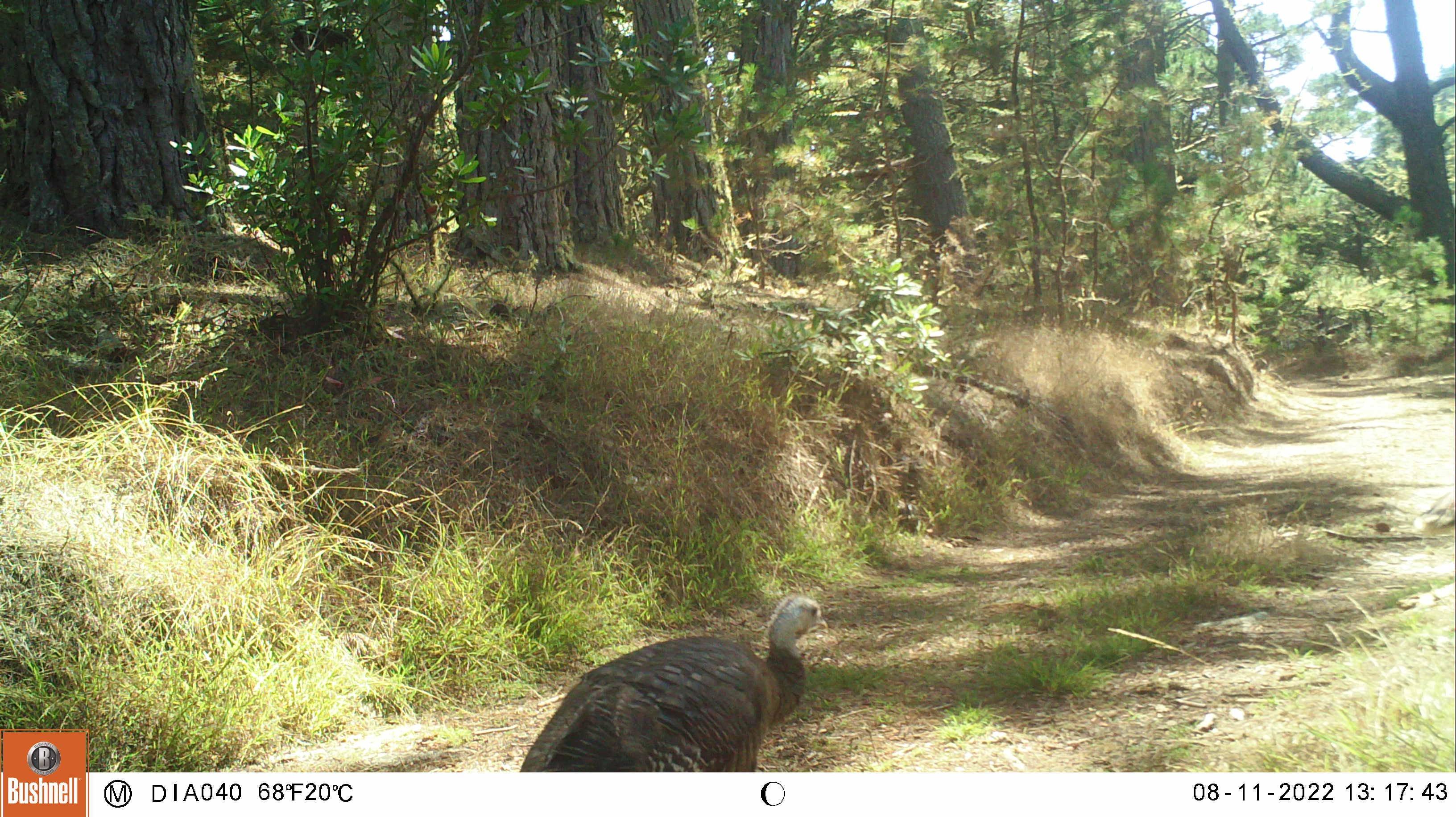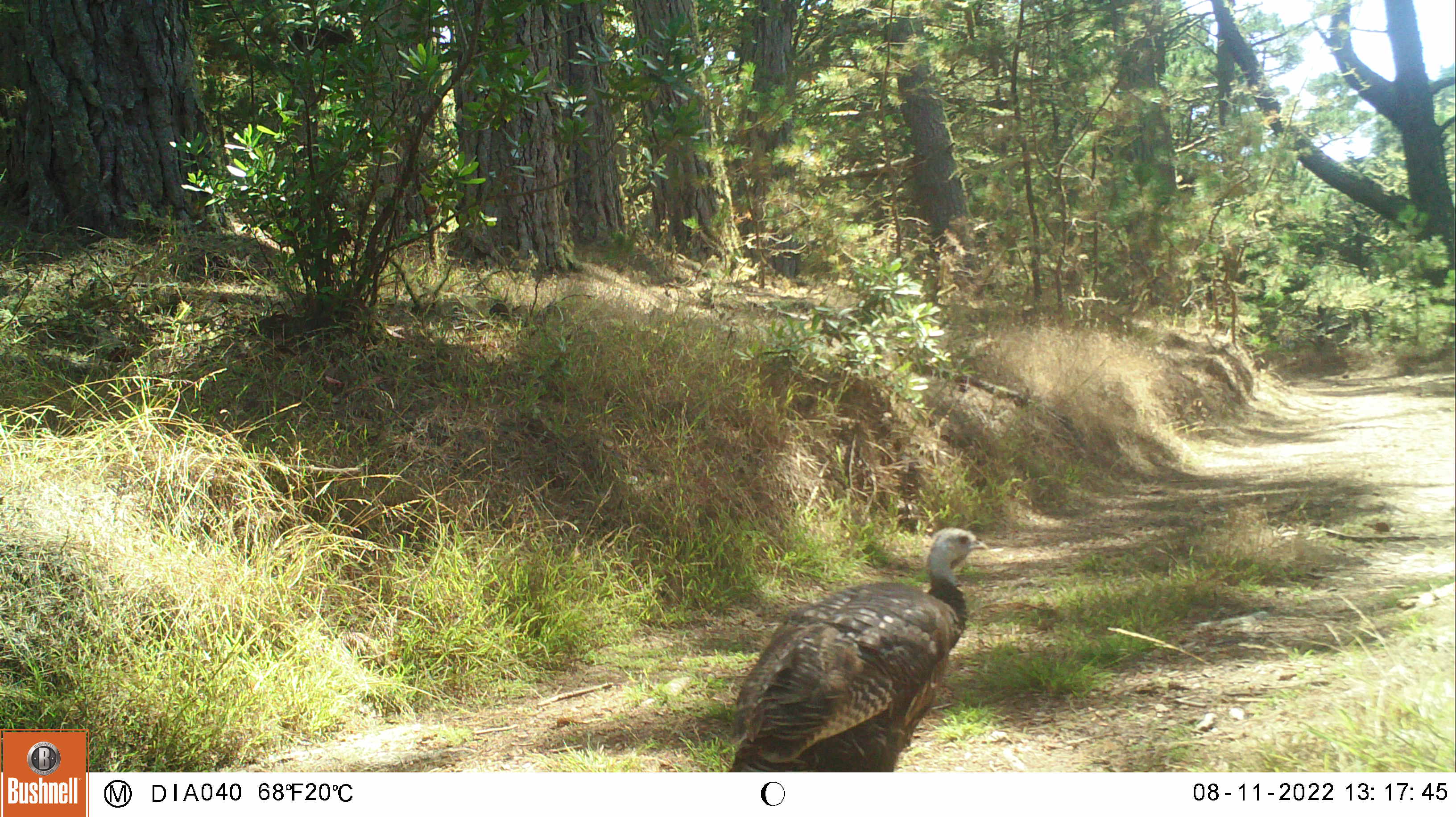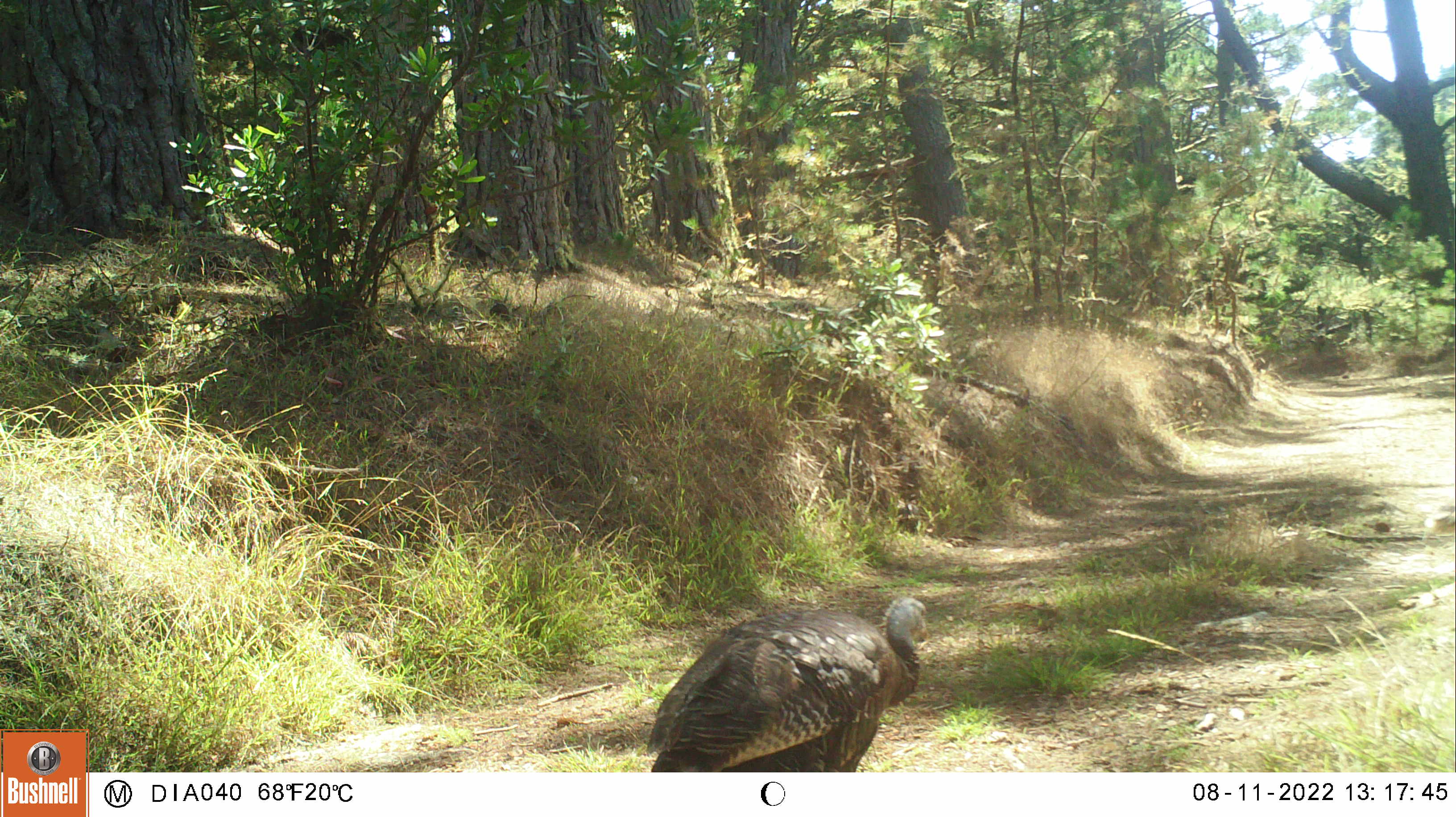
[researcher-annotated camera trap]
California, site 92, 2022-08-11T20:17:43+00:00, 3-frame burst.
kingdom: Animalia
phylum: Chordata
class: Aves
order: Galliformes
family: Phasianidae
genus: Meleagris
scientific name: Meleagris gallopavo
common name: turkey